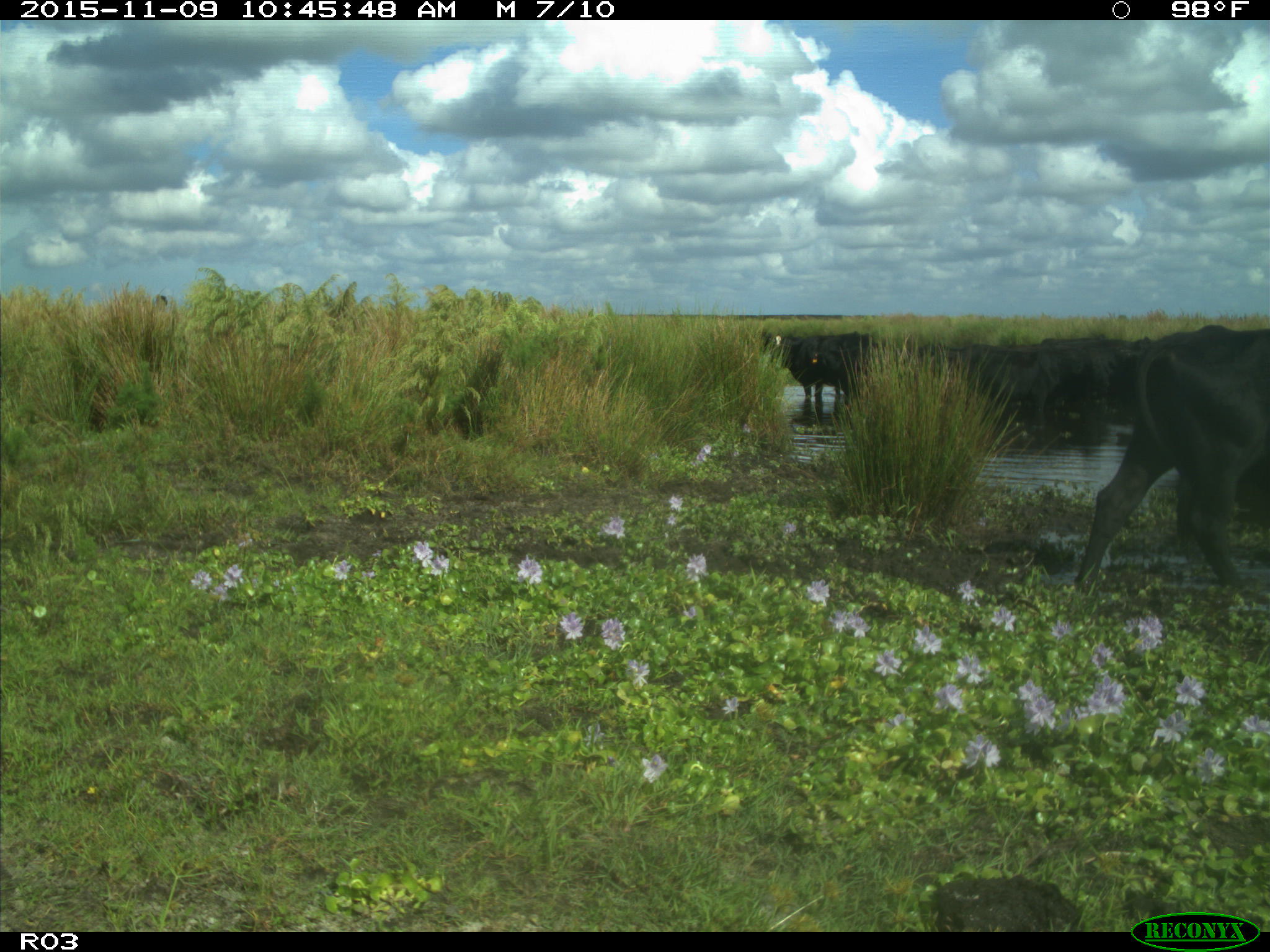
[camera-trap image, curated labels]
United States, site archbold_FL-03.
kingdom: Animalia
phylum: Chordata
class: Mammalia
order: Artiodactyla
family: Bovidae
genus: Bos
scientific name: Bos taurus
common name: domestic cow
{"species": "Bos taurus (domestic cow)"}